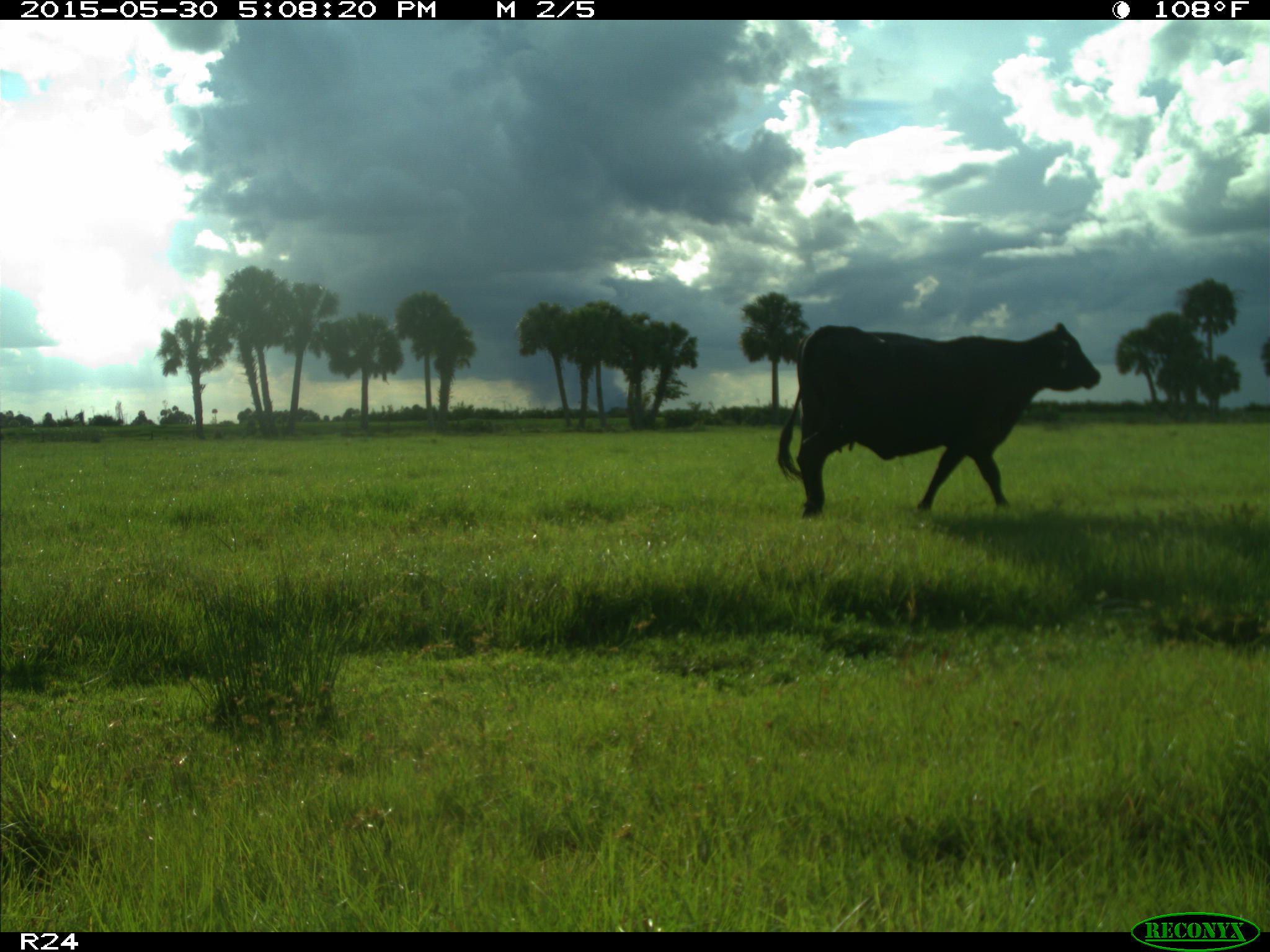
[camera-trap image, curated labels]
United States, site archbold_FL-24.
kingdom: Animalia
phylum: Chordata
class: Mammalia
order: Artiodactyla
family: Bovidae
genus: Bos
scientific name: Bos taurus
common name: domestic cow